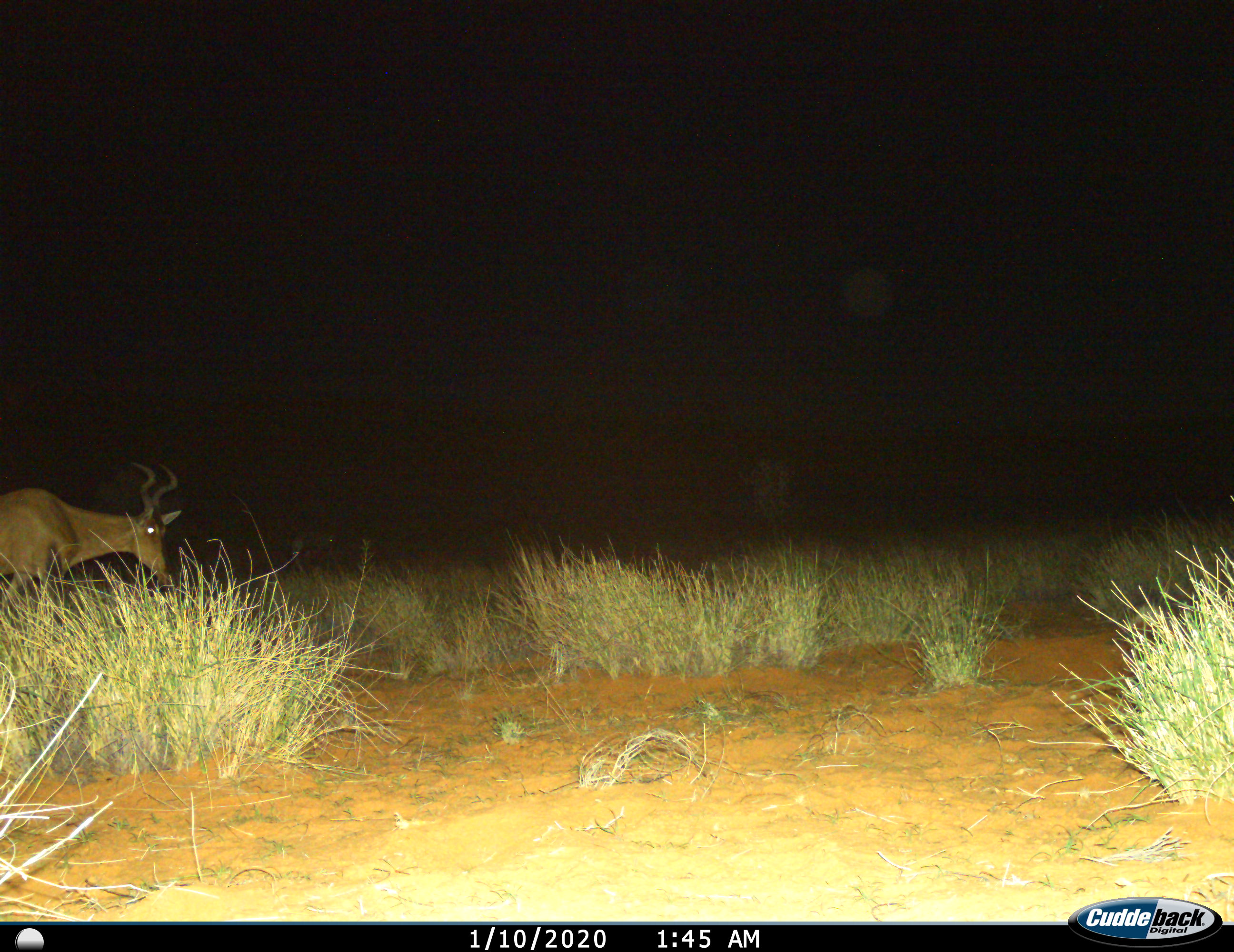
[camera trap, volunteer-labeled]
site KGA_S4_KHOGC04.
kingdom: Animalia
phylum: Chordata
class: Mammalia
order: Artiodactyla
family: Bovidae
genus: Alcelaphus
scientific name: Alcelaphus buselaphus caama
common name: red hartebeest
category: hartebeestred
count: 1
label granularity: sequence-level